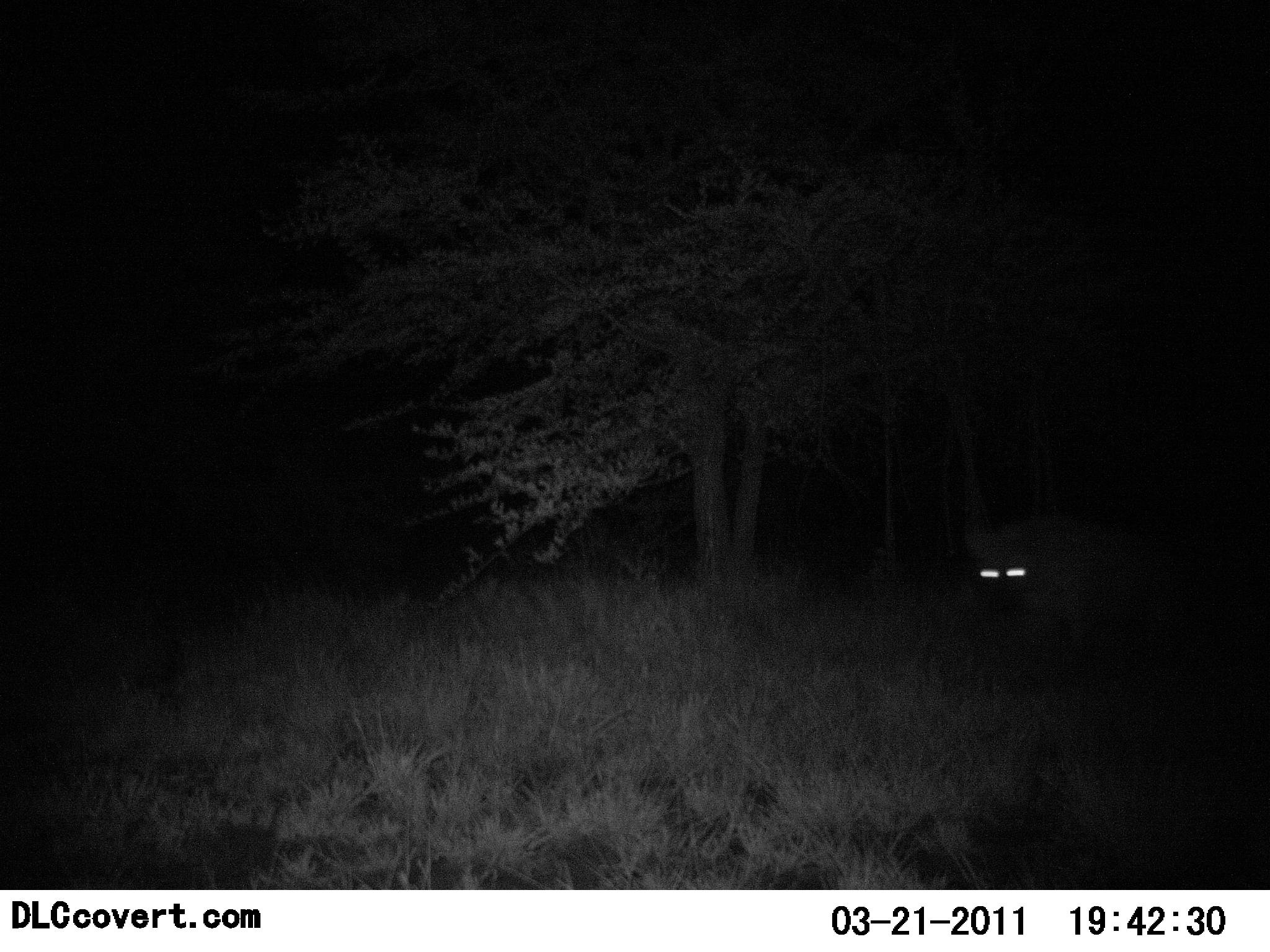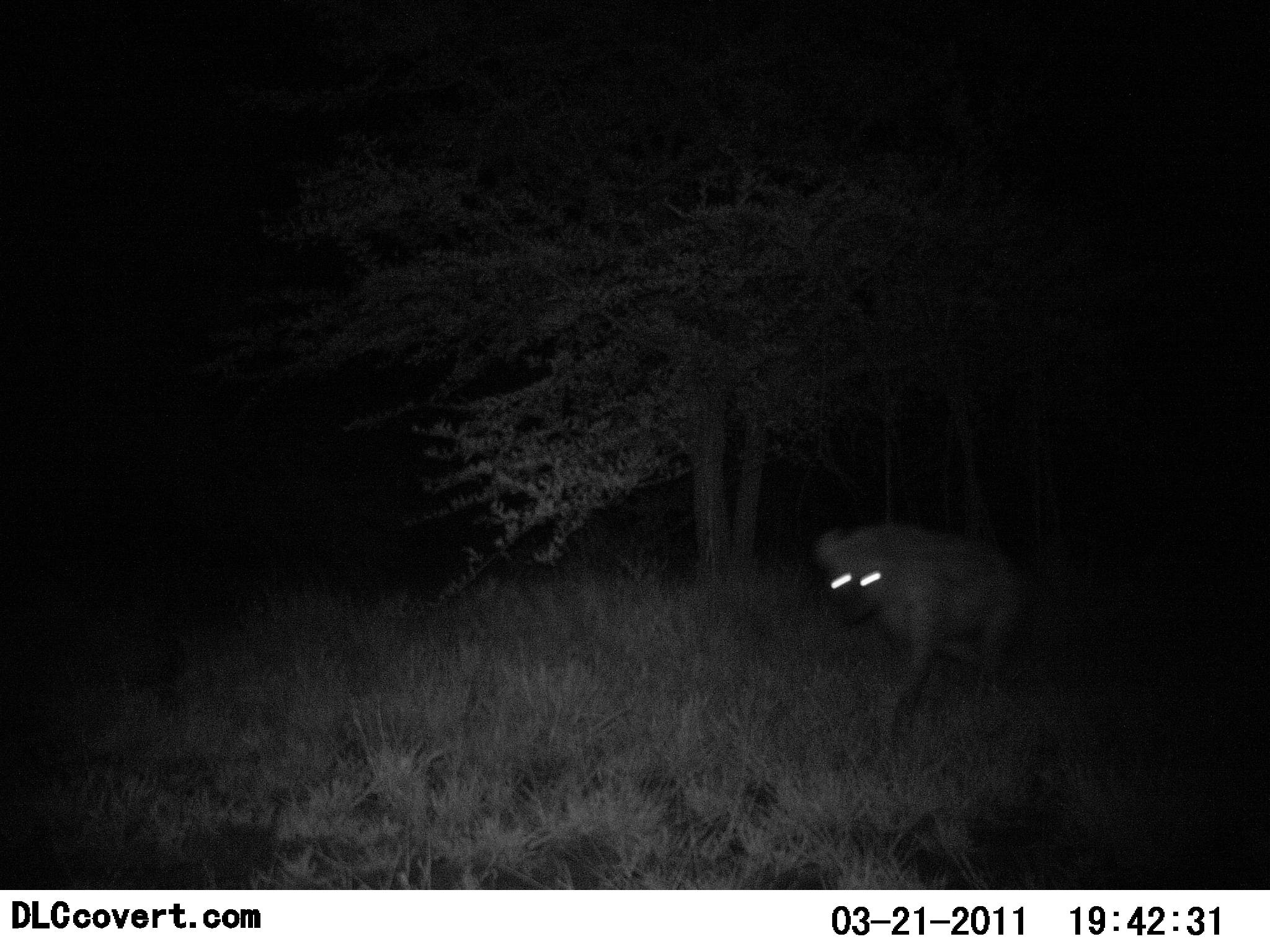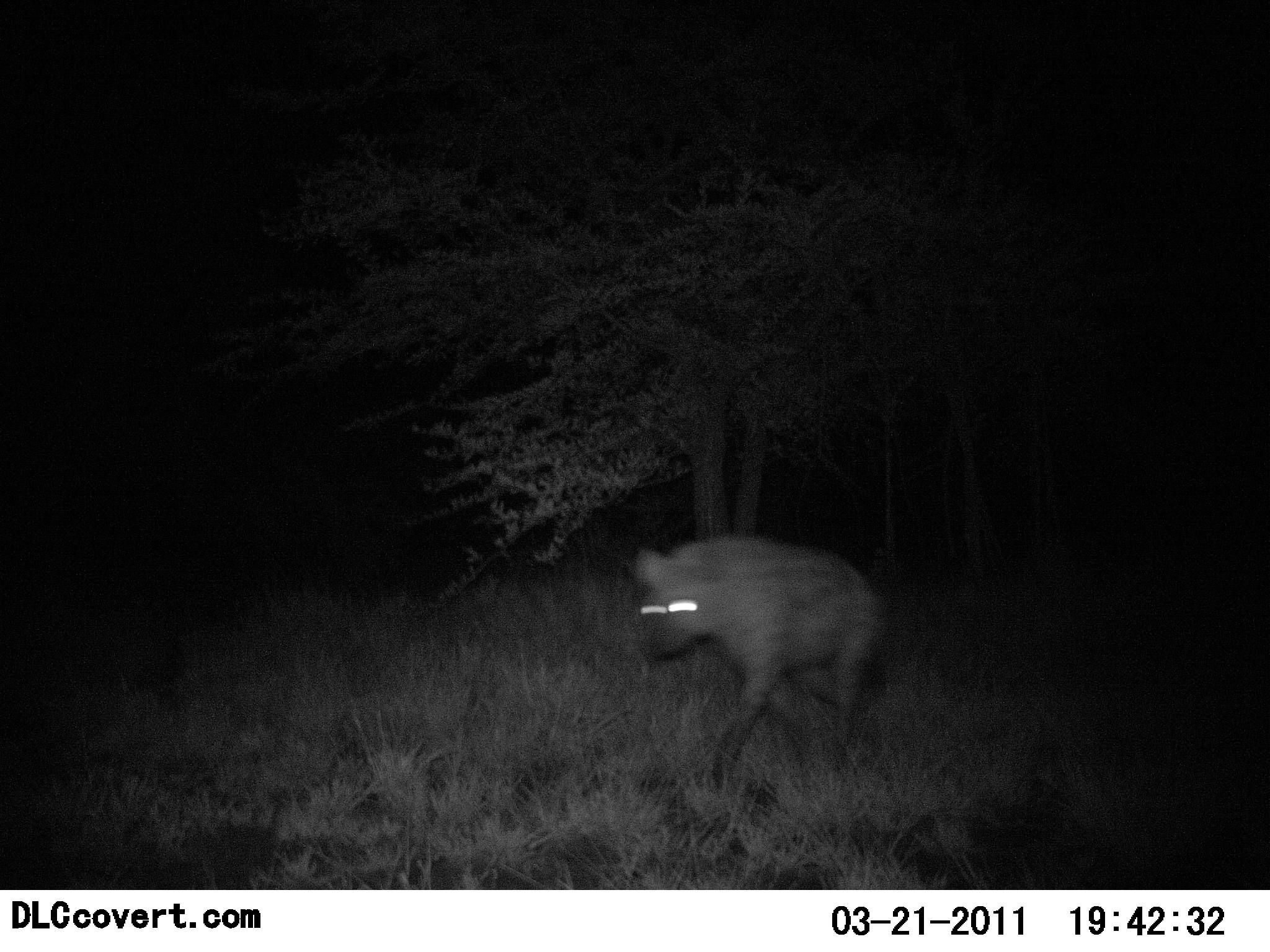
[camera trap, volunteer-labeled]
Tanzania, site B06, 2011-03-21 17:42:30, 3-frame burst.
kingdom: Animalia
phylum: Chordata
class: Mammalia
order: Carnivora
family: Hyaenidae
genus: Crocuta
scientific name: Crocuta crocuta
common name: spotted hyena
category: hyenaspotted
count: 1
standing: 0%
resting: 0%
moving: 100%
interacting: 0%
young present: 0%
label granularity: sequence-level